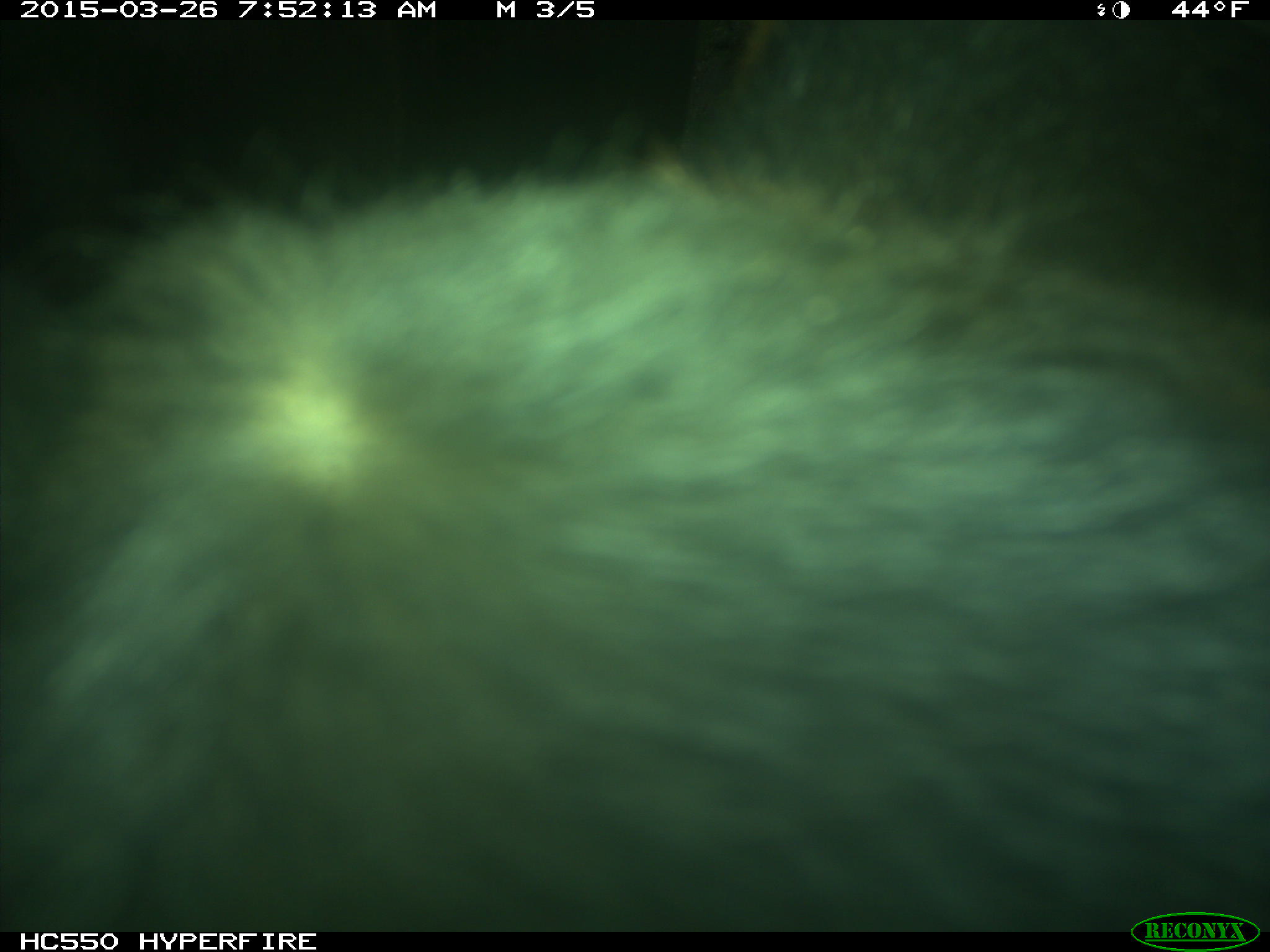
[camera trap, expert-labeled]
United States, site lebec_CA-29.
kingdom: Animalia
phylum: Chordata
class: Mammalia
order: Artiodactyla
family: Bovidae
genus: Bos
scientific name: Bos taurus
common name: domestic cow